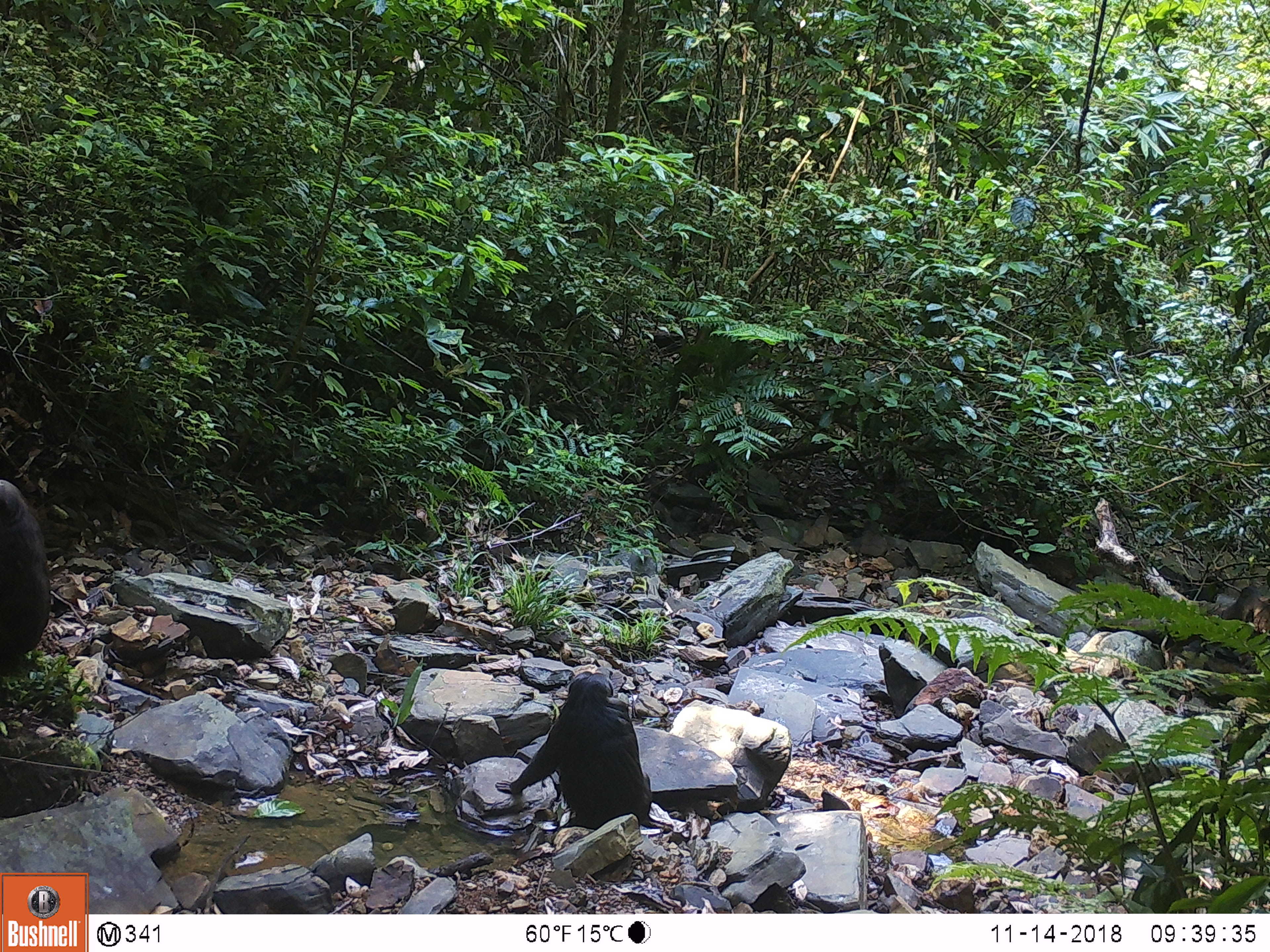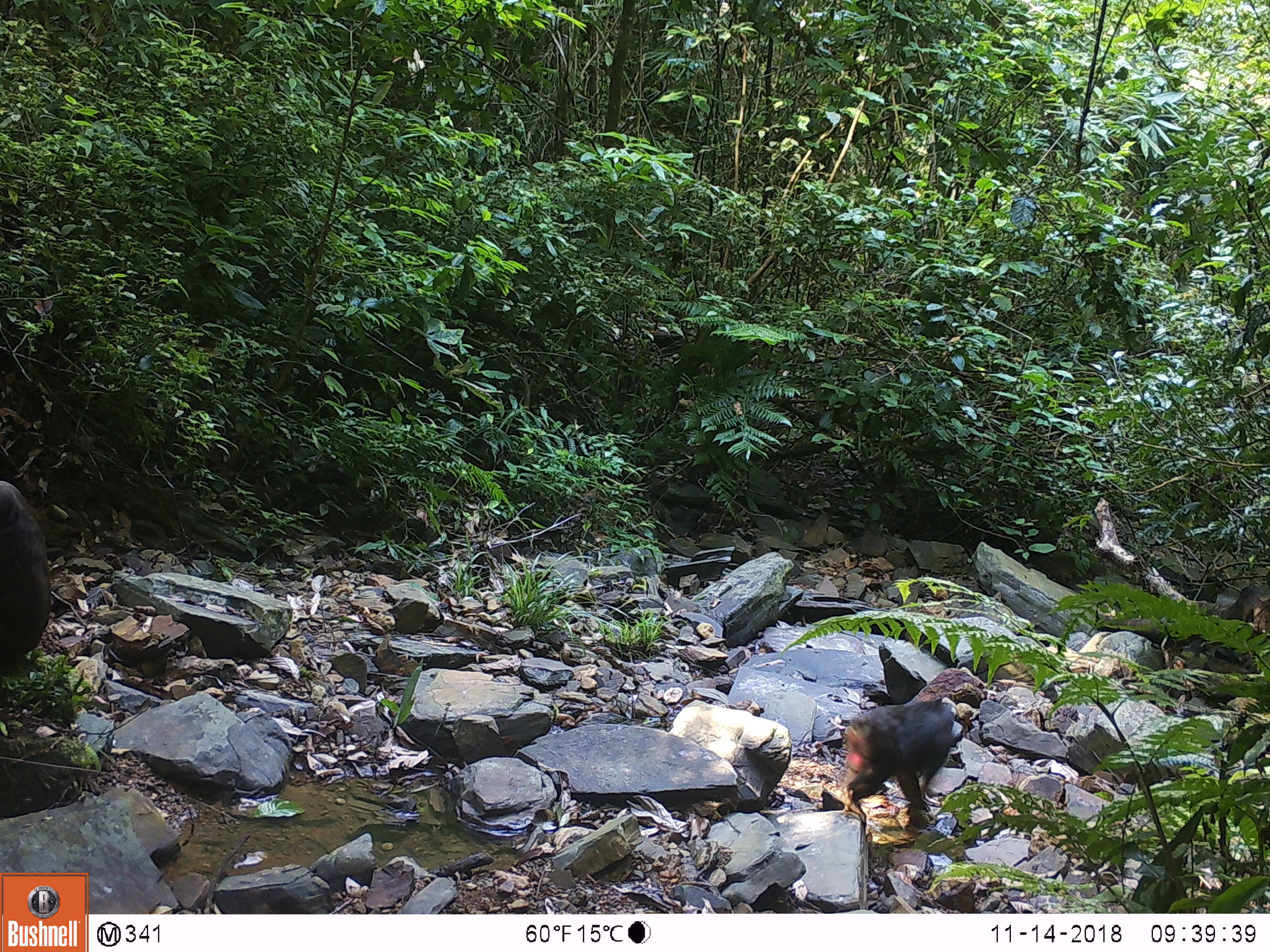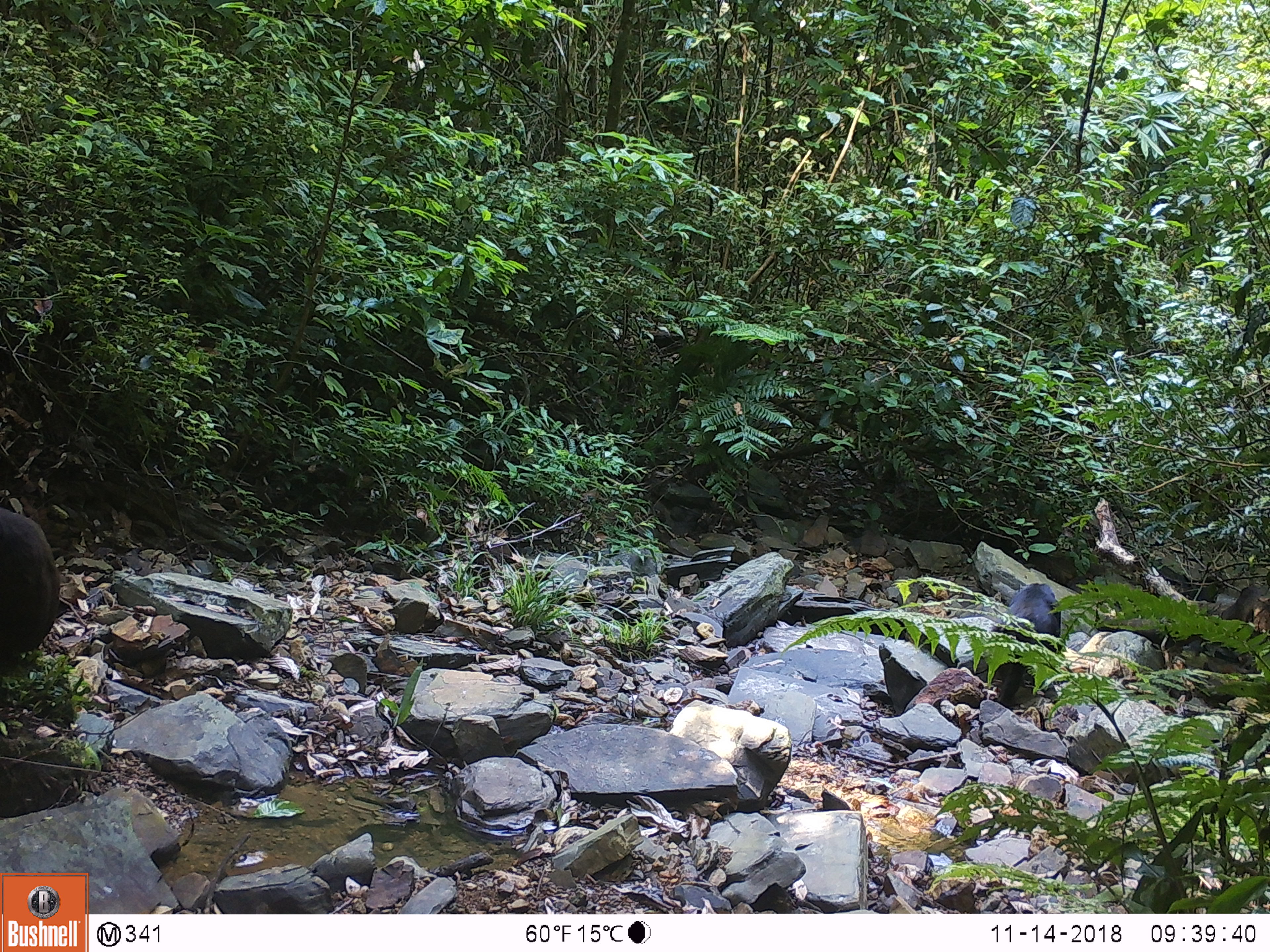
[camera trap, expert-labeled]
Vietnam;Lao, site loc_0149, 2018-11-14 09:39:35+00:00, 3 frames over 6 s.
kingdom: Animalia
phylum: Chordata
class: Mammalia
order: Primates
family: Cercopithecidae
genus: Macaca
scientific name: Macaca arctoides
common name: stump-tailed macaque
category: stump tailed macaque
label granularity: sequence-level